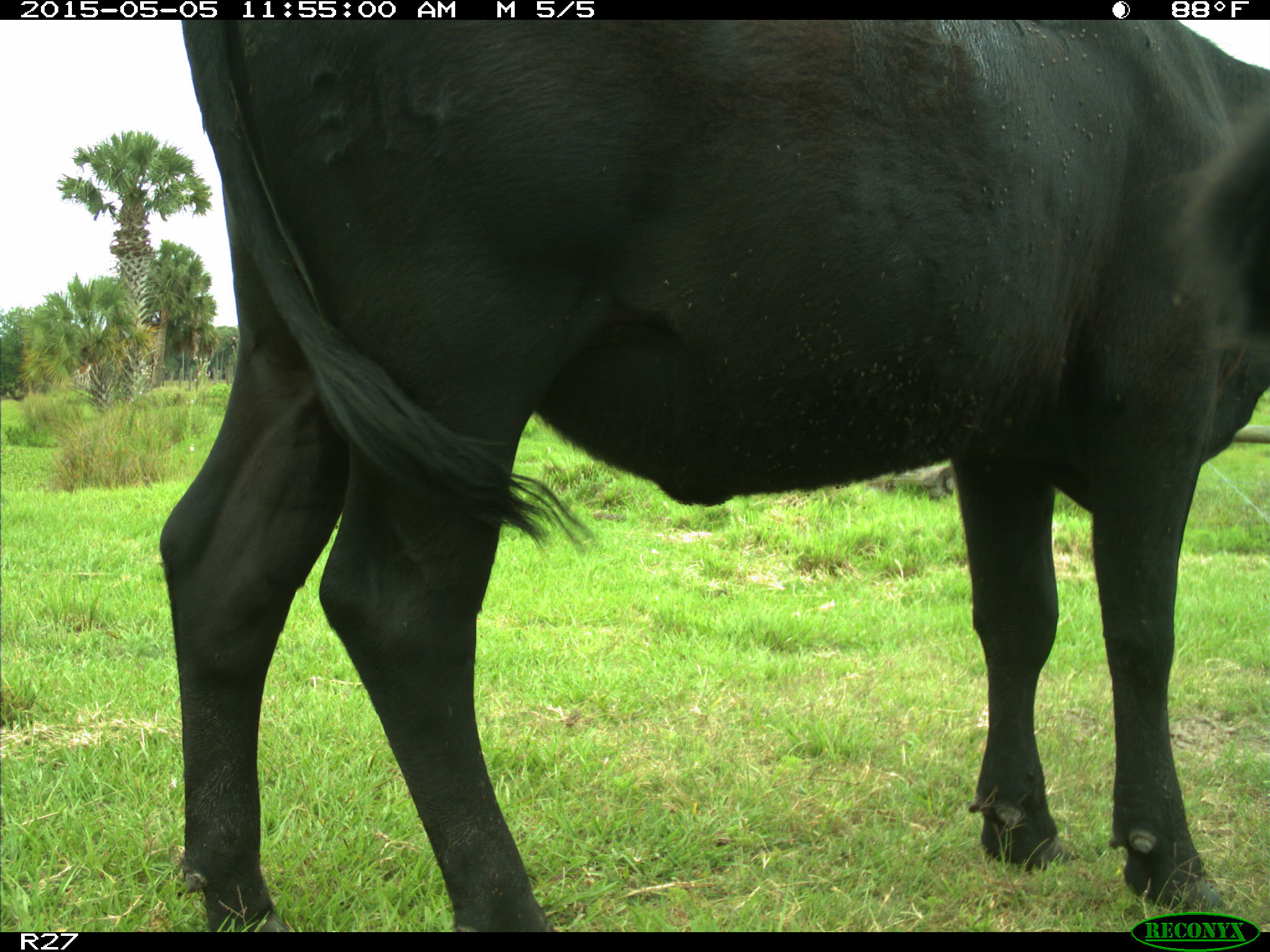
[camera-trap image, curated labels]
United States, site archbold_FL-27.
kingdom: Animalia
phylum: Chordata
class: Mammalia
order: Artiodactyla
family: Bovidae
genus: Bos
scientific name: Bos taurus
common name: domestic cow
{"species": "Bos taurus (domestic cow)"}